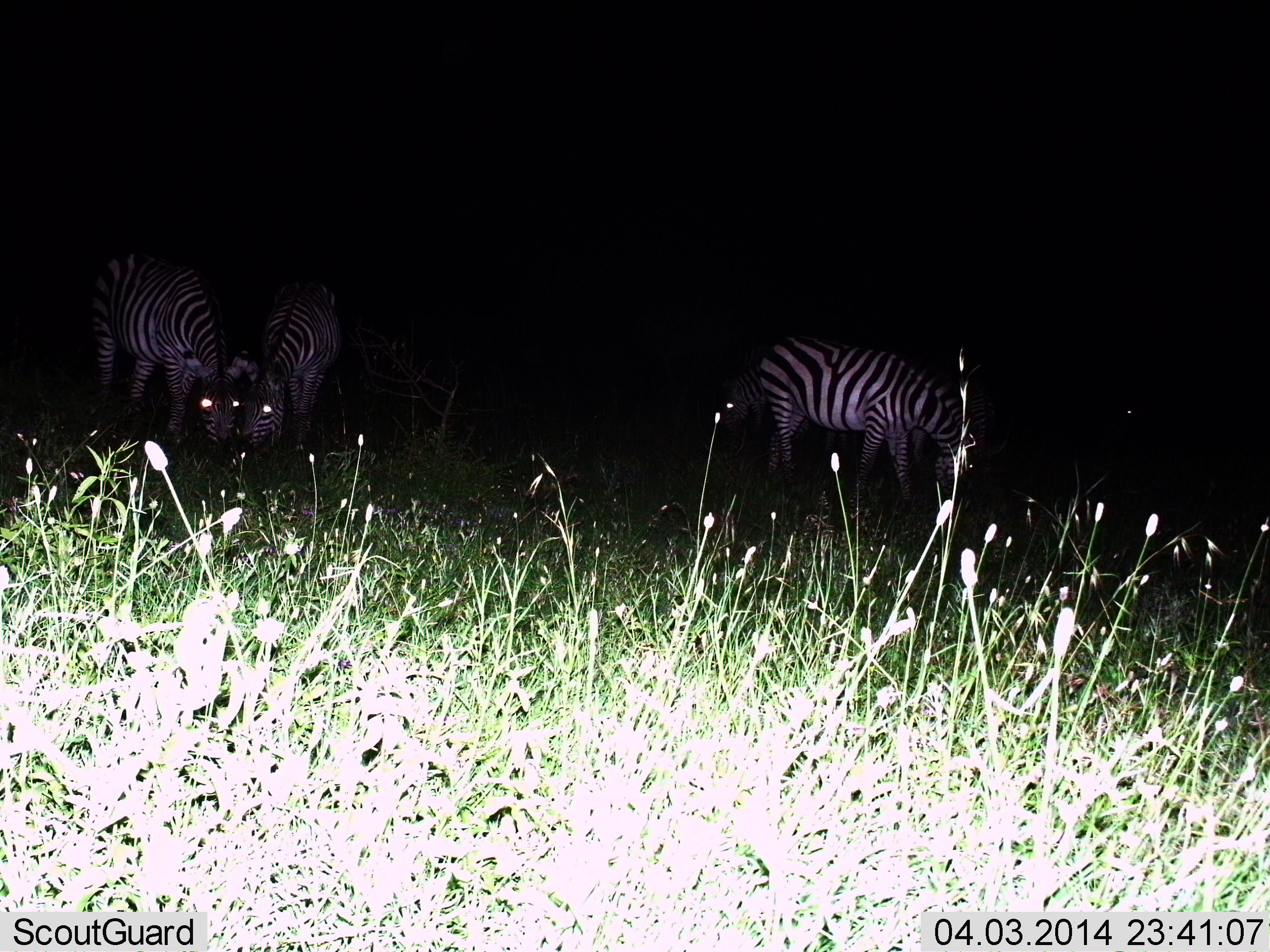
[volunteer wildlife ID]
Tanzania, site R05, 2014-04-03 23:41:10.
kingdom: Animalia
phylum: Chordata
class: Mammalia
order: Perissodactyla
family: Equidae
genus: Equus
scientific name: Equus quagga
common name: plains zebra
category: zebra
Zebra (plains zebra) (Equus quagga), count 3. Behavior (volunteer vote fractions): standing 35%, resting 1%, moving 6%, interacting 3%. Young present (vote fraction): 0%. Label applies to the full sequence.